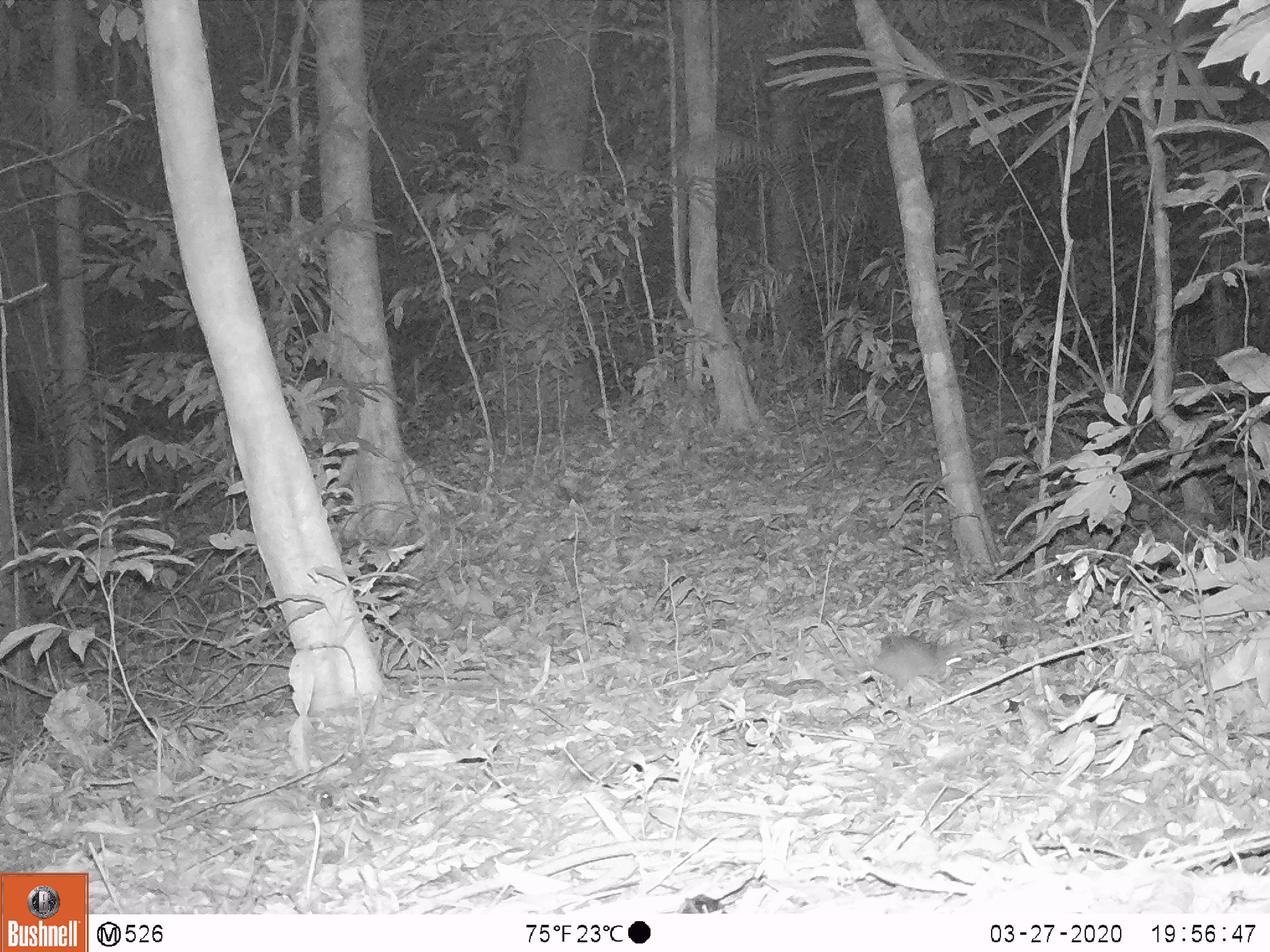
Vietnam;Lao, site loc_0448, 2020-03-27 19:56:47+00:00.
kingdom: Animalia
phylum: Chordata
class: Mammalia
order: Rodentia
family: Muridae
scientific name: Muridae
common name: old-world mice and rats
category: unidentified murid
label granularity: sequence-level